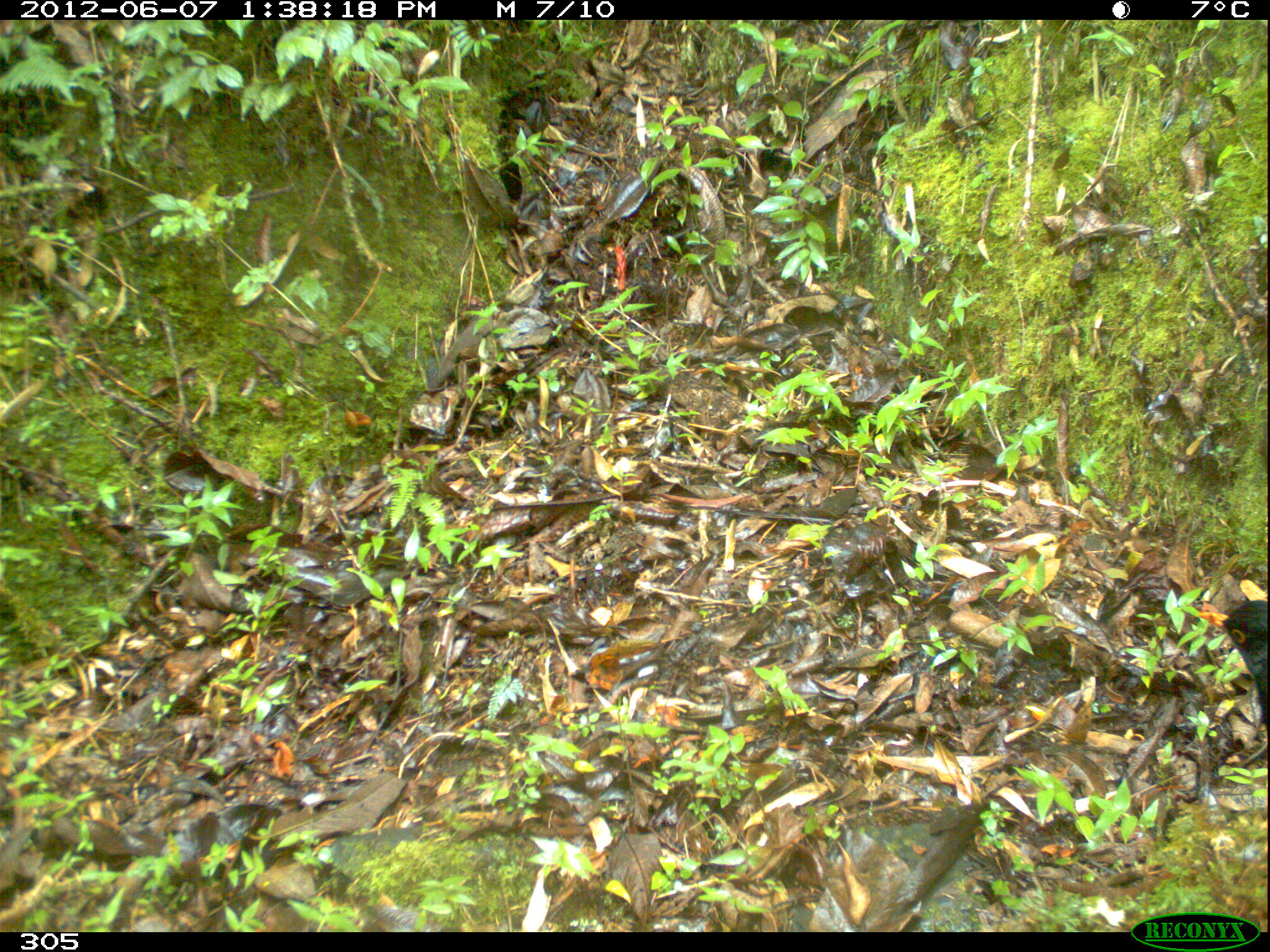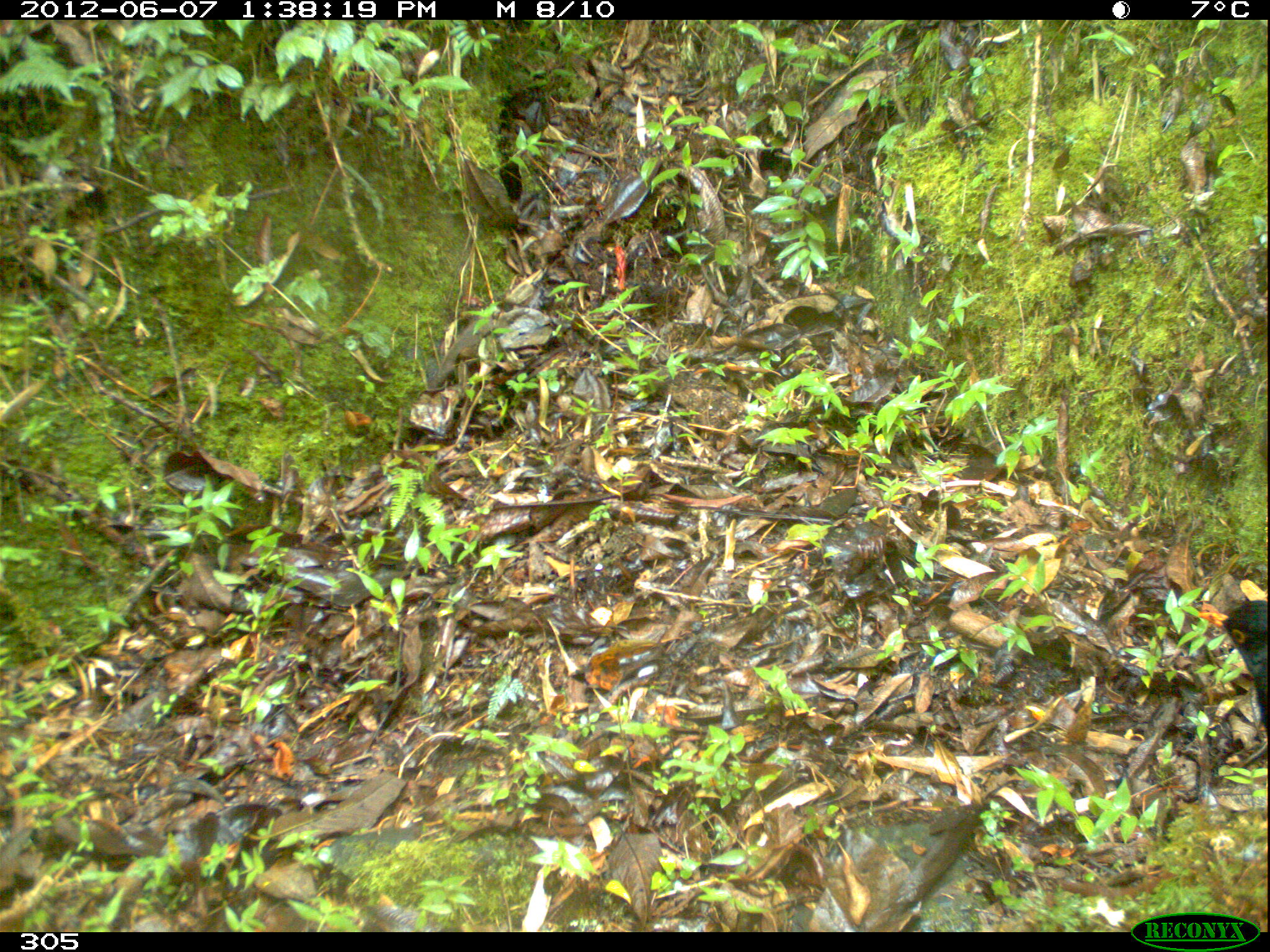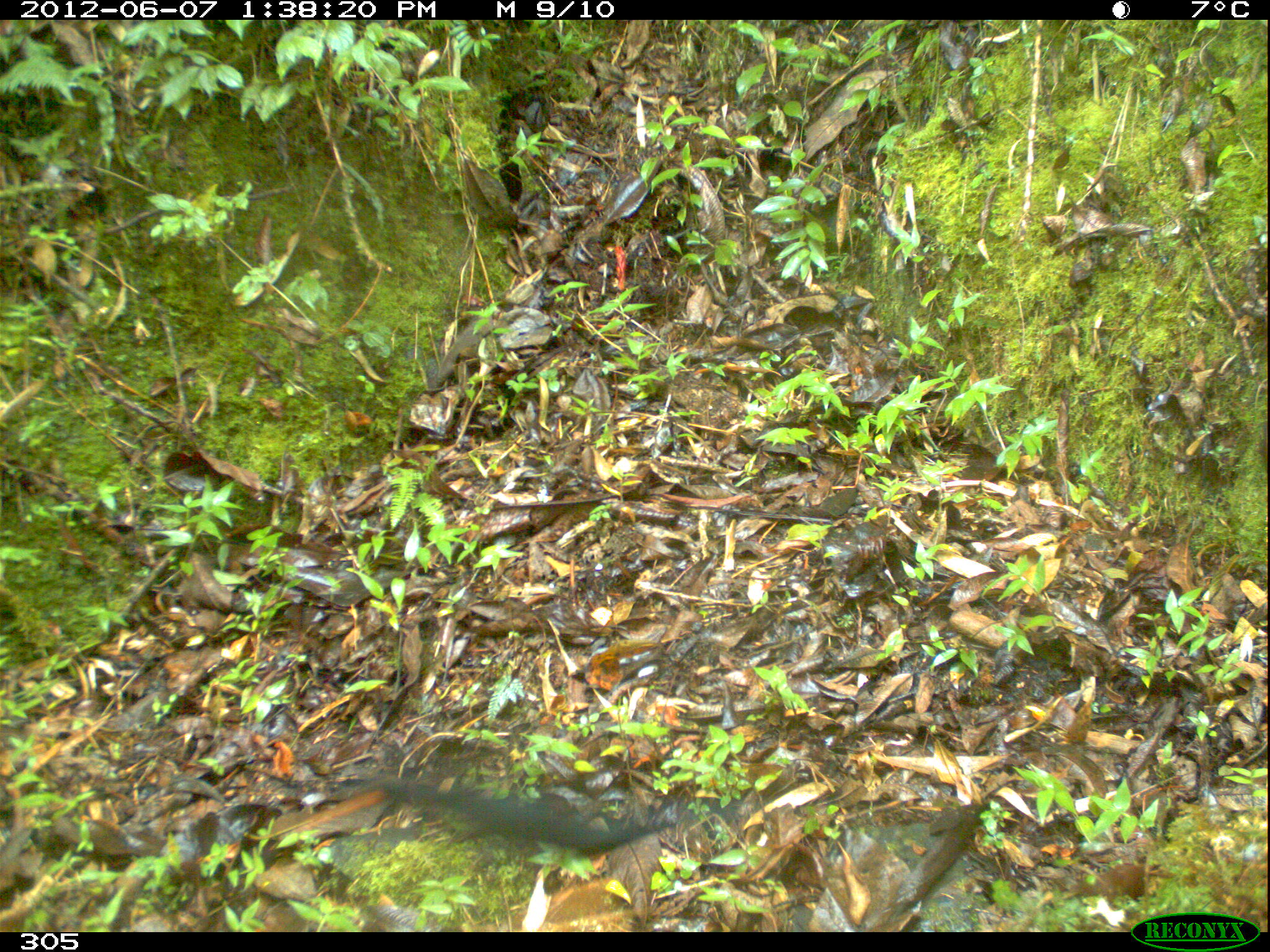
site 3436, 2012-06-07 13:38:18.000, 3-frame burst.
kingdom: Animalia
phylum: Chordata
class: Aves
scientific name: Aves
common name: bird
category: unknown bird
Unknown bird (bird) (Aves).